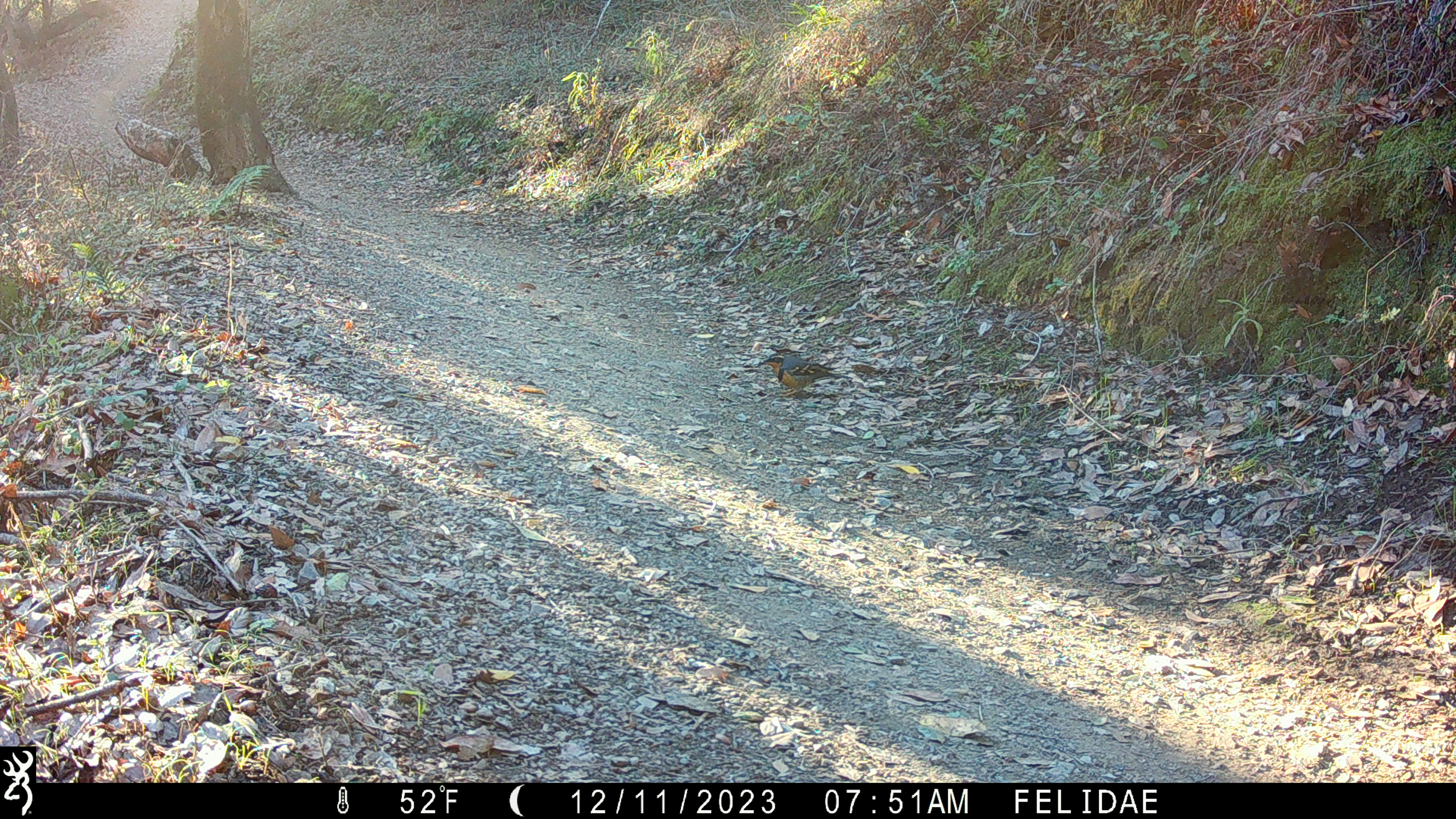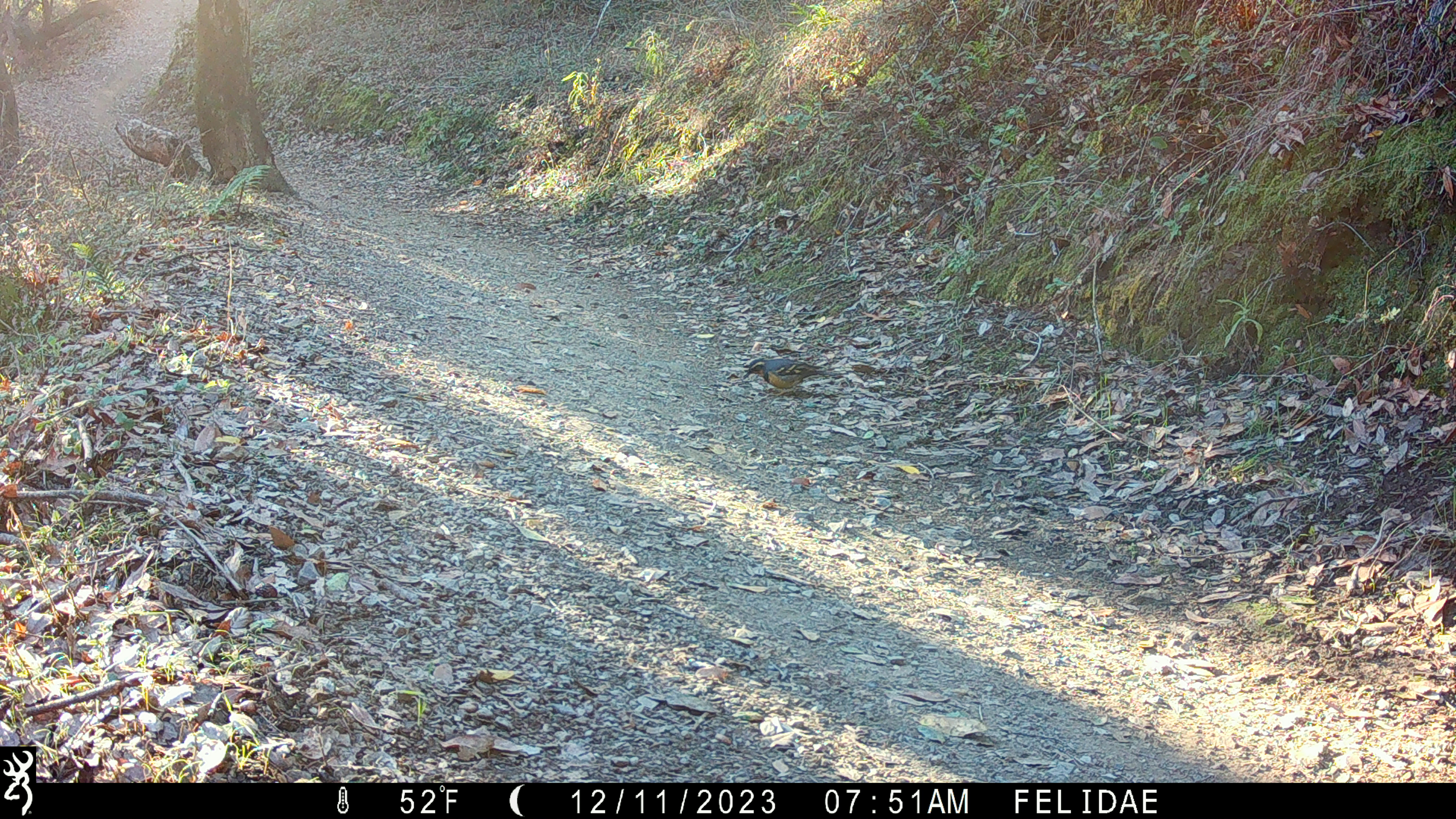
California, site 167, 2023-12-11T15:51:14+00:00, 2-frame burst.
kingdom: Animalia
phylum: Chordata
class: Aves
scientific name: Aves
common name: bird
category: unknown bird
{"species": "unknown bird (bird) (Aves)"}